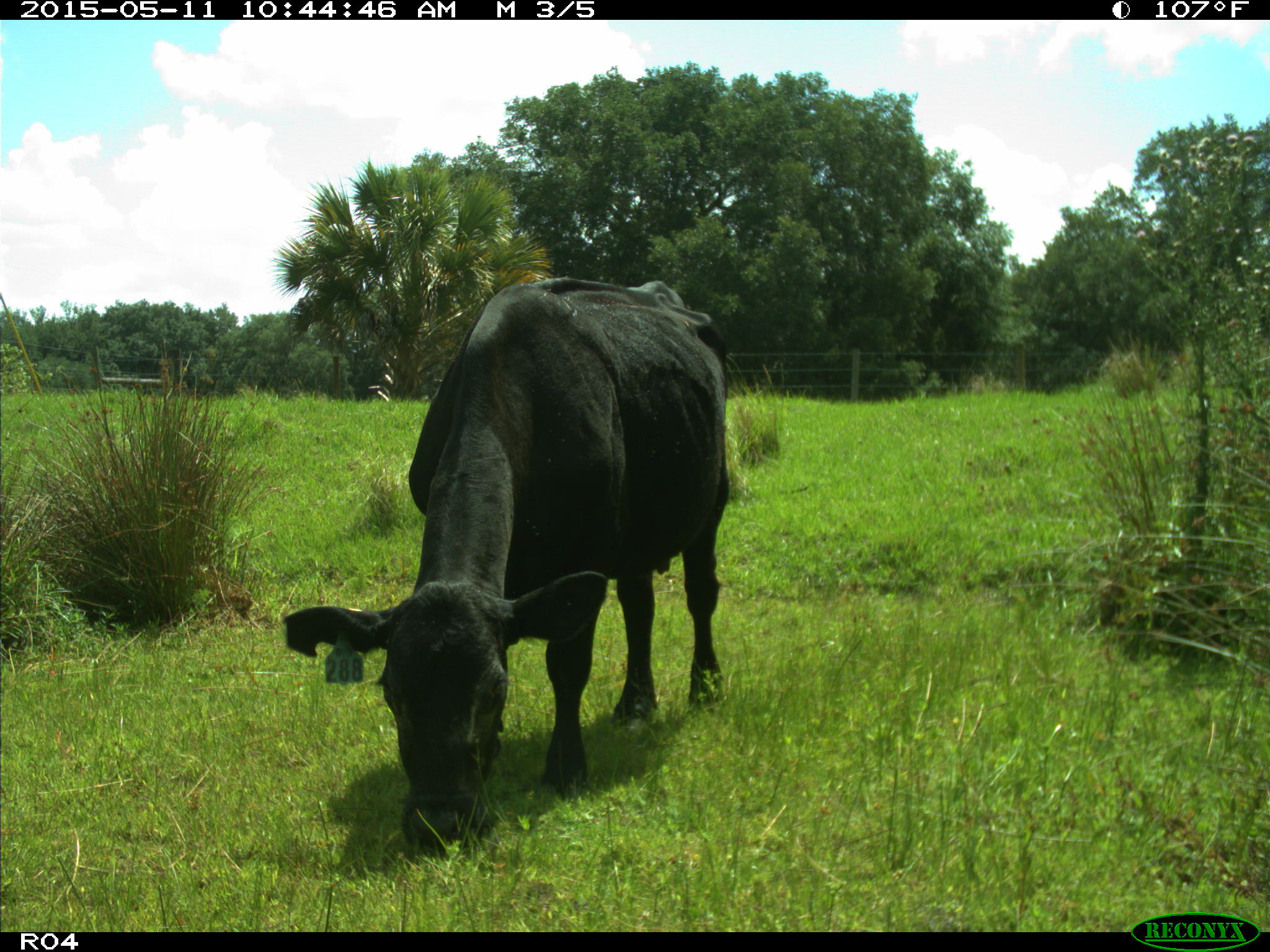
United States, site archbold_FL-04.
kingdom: Animalia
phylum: Chordata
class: Mammalia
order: Artiodactyla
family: Bovidae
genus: Bos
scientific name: Bos taurus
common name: domestic cow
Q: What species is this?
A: Bos taurus (domestic cow).